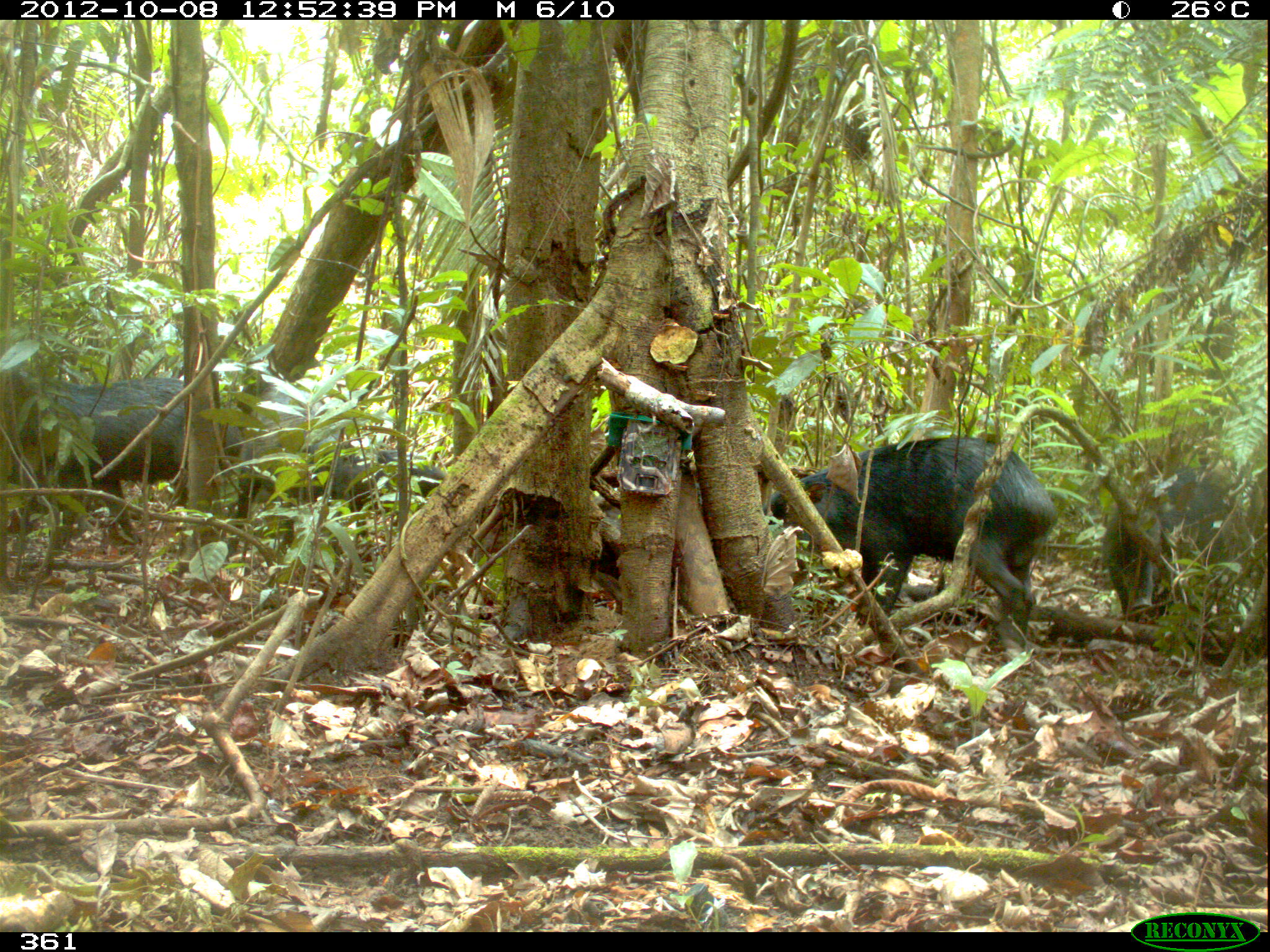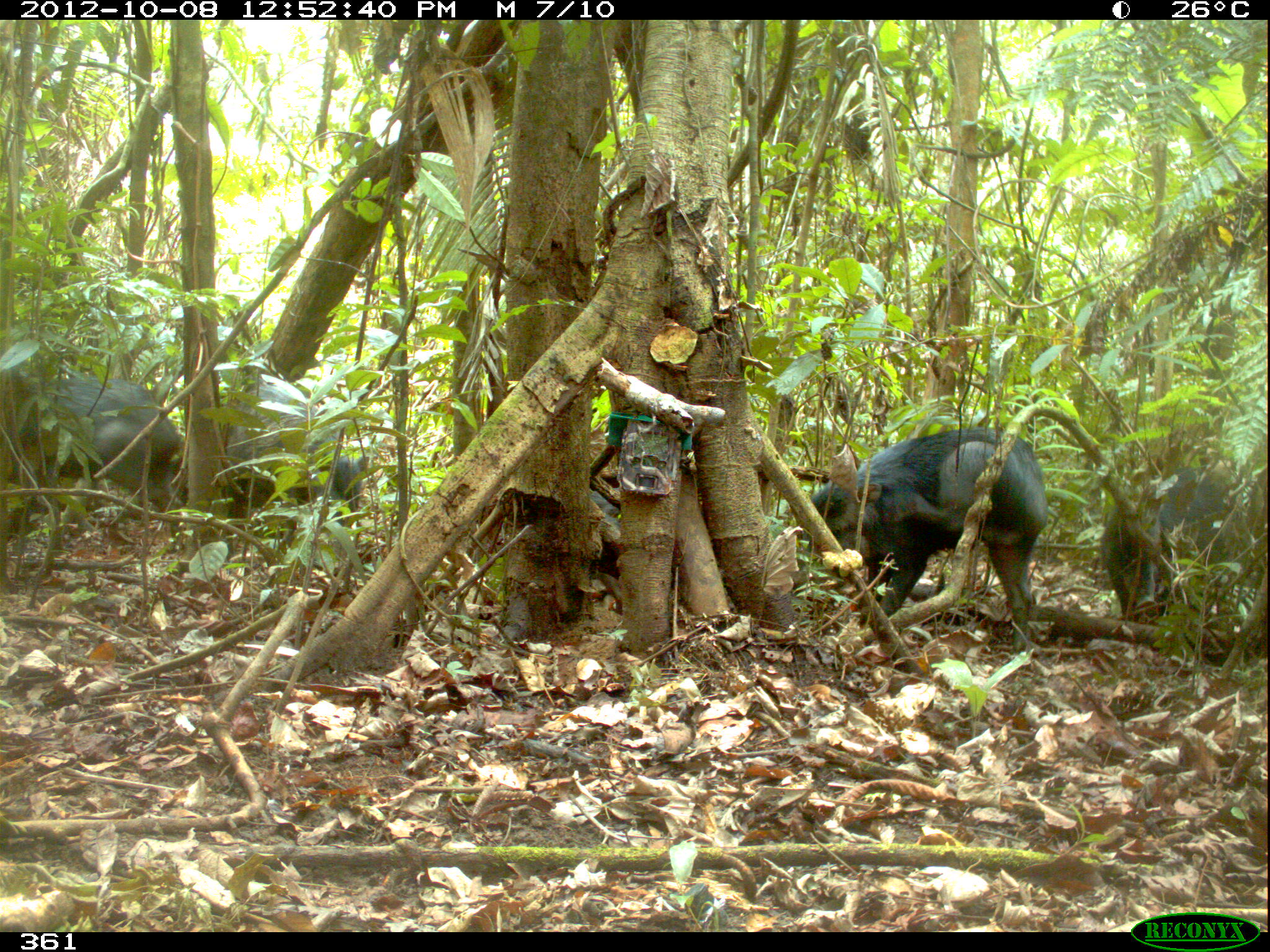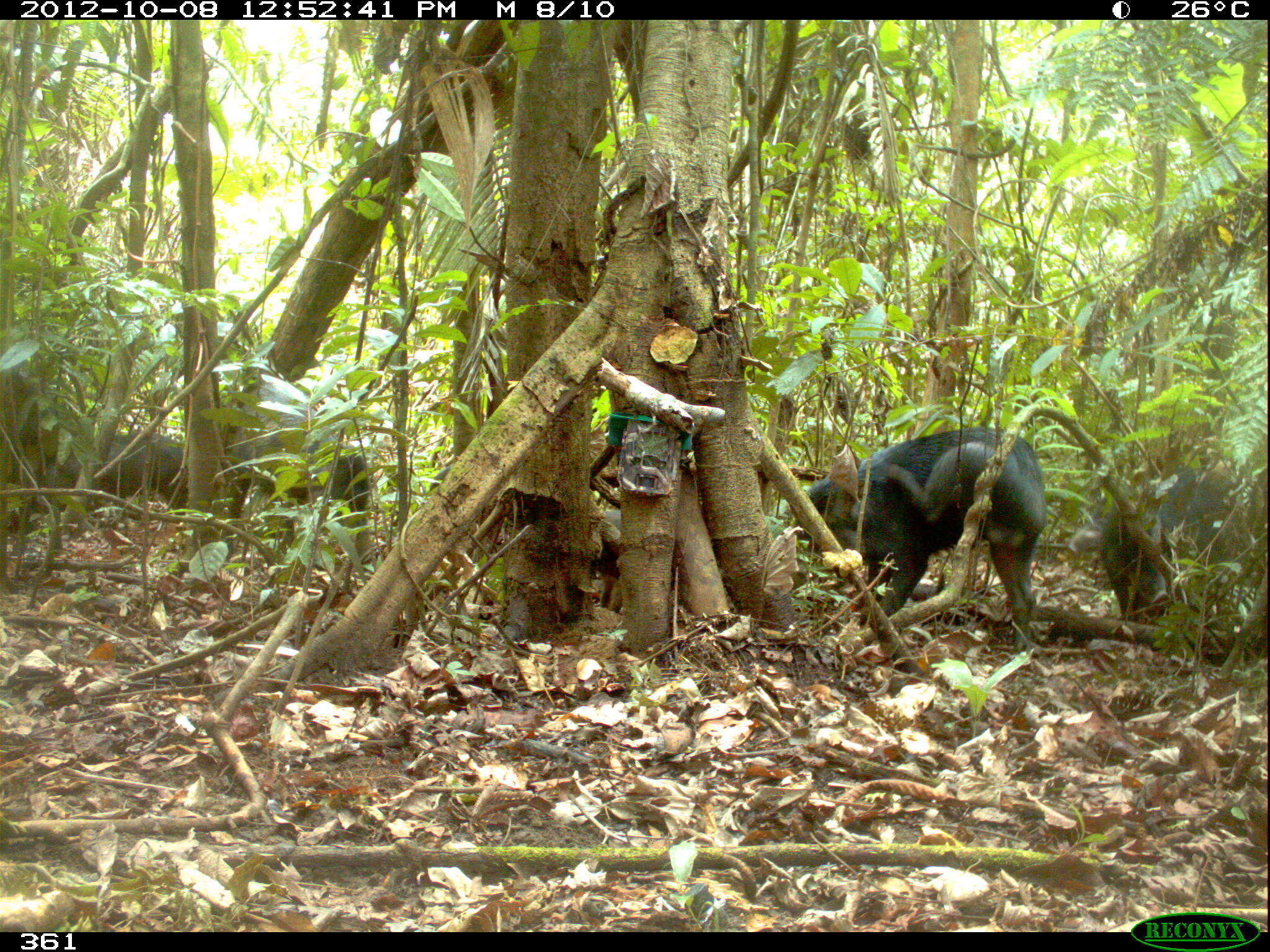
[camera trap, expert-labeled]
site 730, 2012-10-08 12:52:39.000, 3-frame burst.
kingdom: Animalia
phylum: Chordata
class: Mammalia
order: Artiodactyla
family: Tayassuidae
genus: Tayassu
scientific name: Tayassu pecari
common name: white-lipped peccary